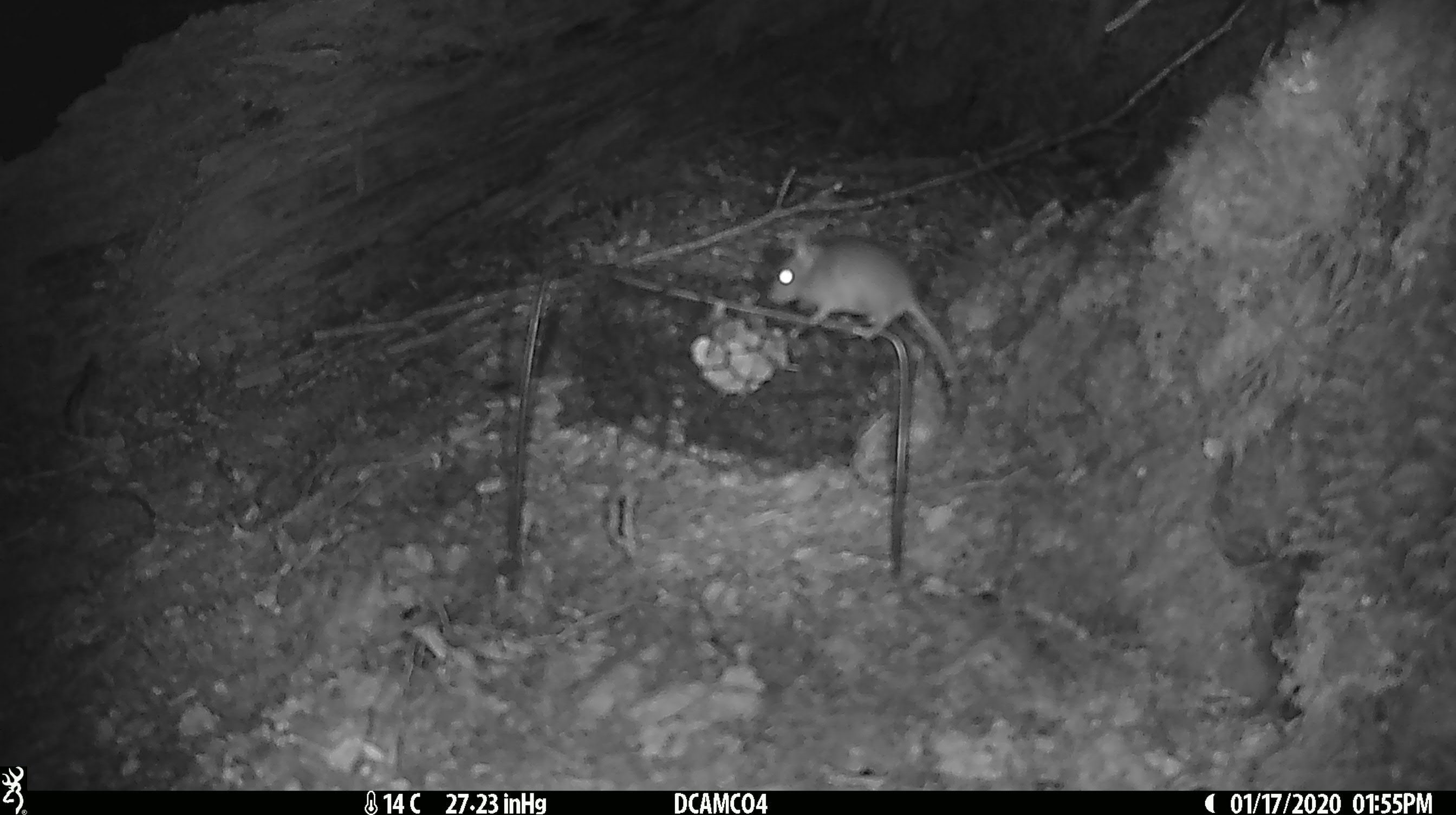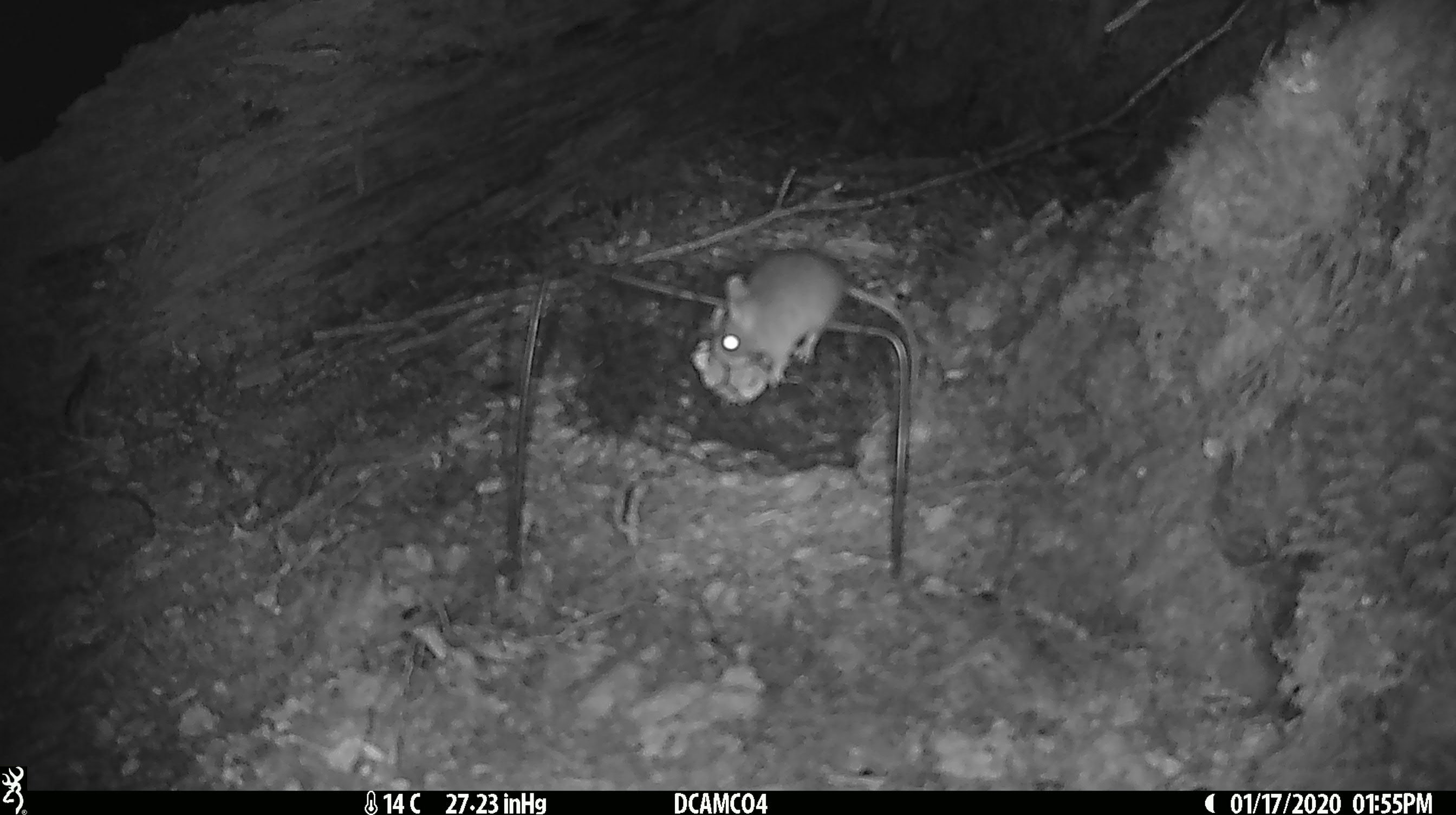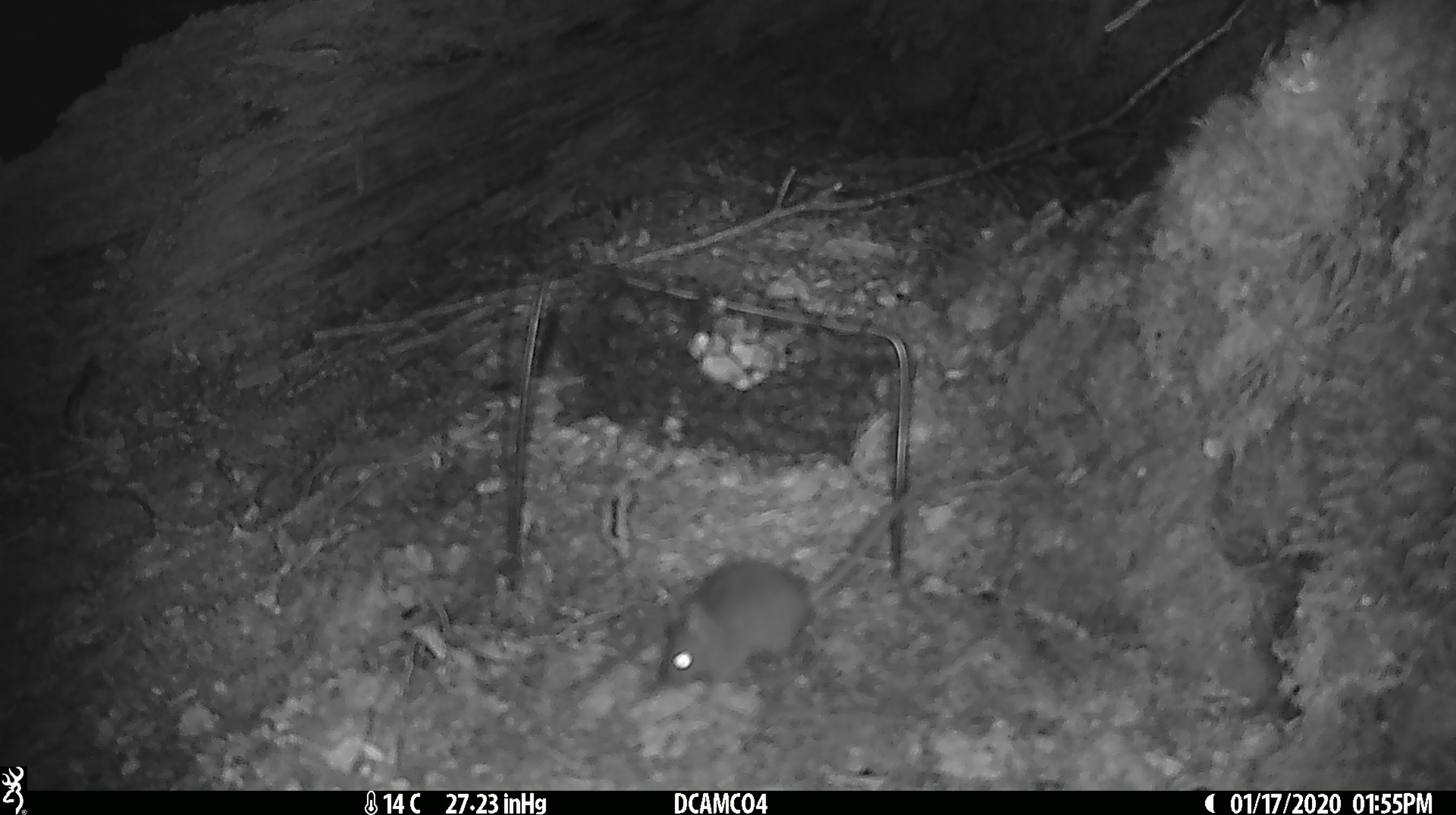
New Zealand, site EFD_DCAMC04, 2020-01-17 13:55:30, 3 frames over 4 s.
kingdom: Animalia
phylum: Chordata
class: Mammalia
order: Rodentia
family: Muridae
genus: Mus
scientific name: Mus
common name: mouse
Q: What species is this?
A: Mouse (Mus).